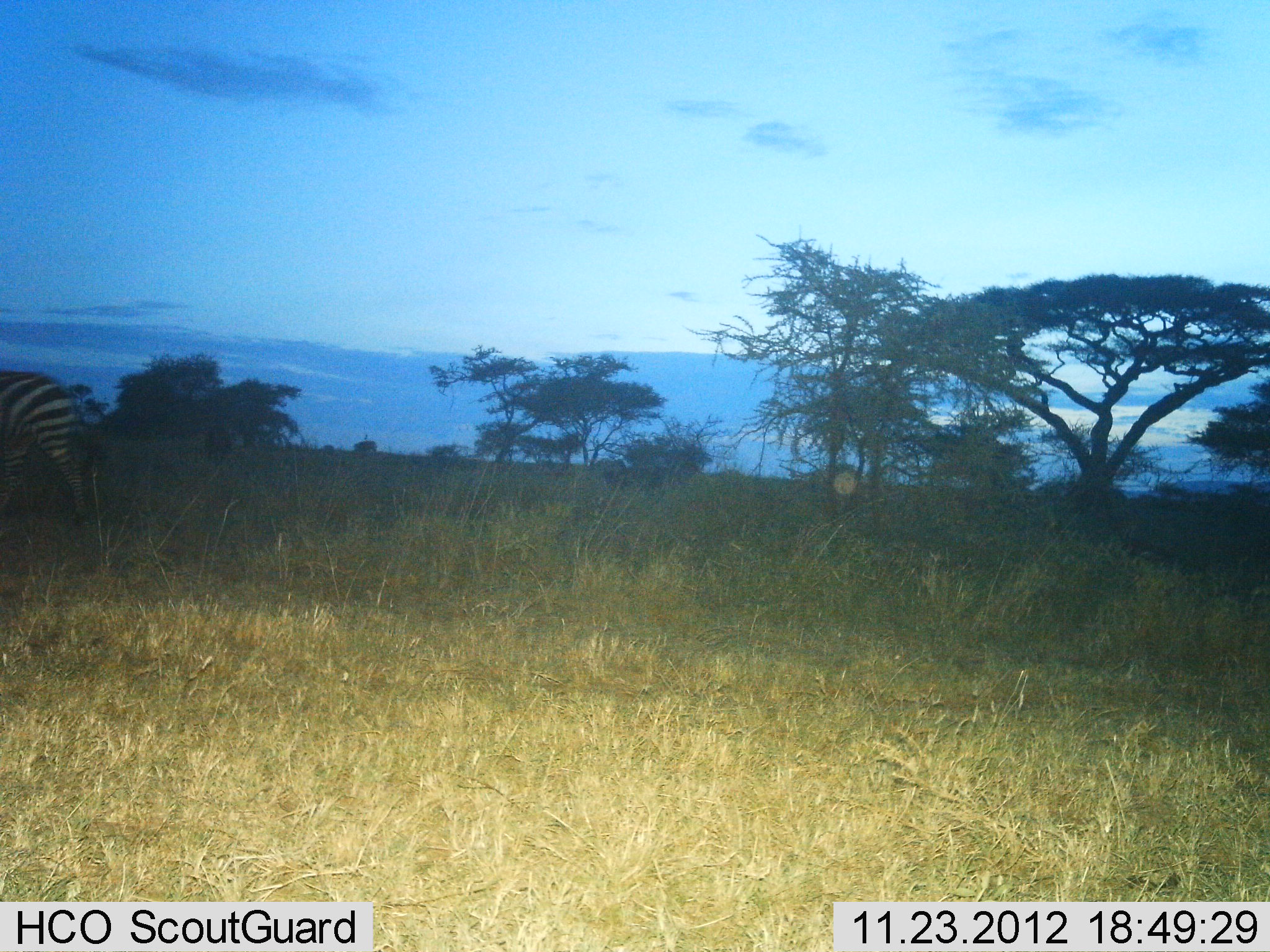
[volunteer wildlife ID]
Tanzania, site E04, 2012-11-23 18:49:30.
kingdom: Animalia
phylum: Chordata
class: Mammalia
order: Perissodactyla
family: Equidae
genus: Equus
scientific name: Equus quagga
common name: plains zebra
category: zebra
Zebra (plains zebra) (Equus quagga), count 1. Behavior (volunteer vote fractions): standing 54%, resting 0%, moving 43%, interacting 0%. Young present (vote fraction): 0%. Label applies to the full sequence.